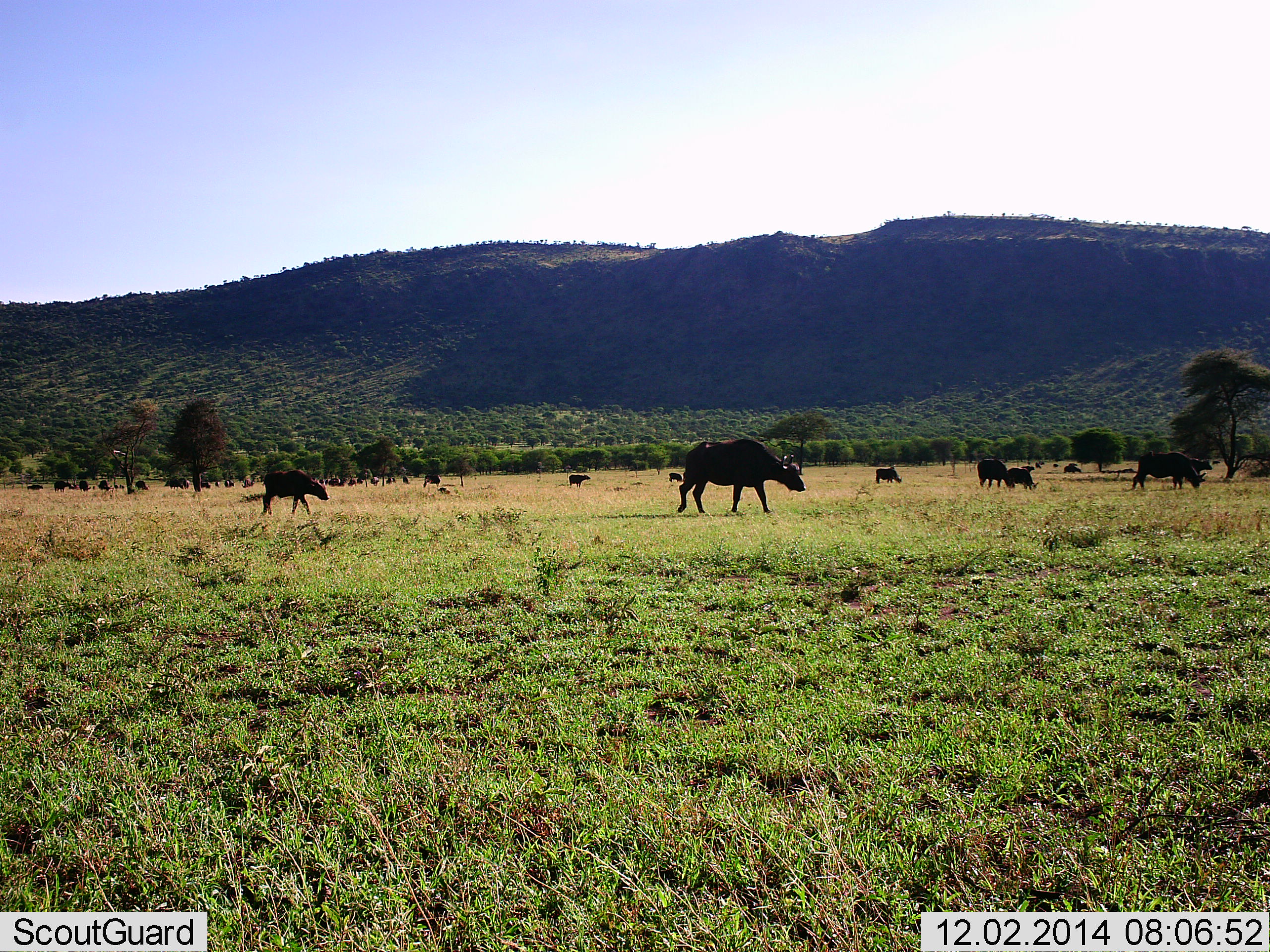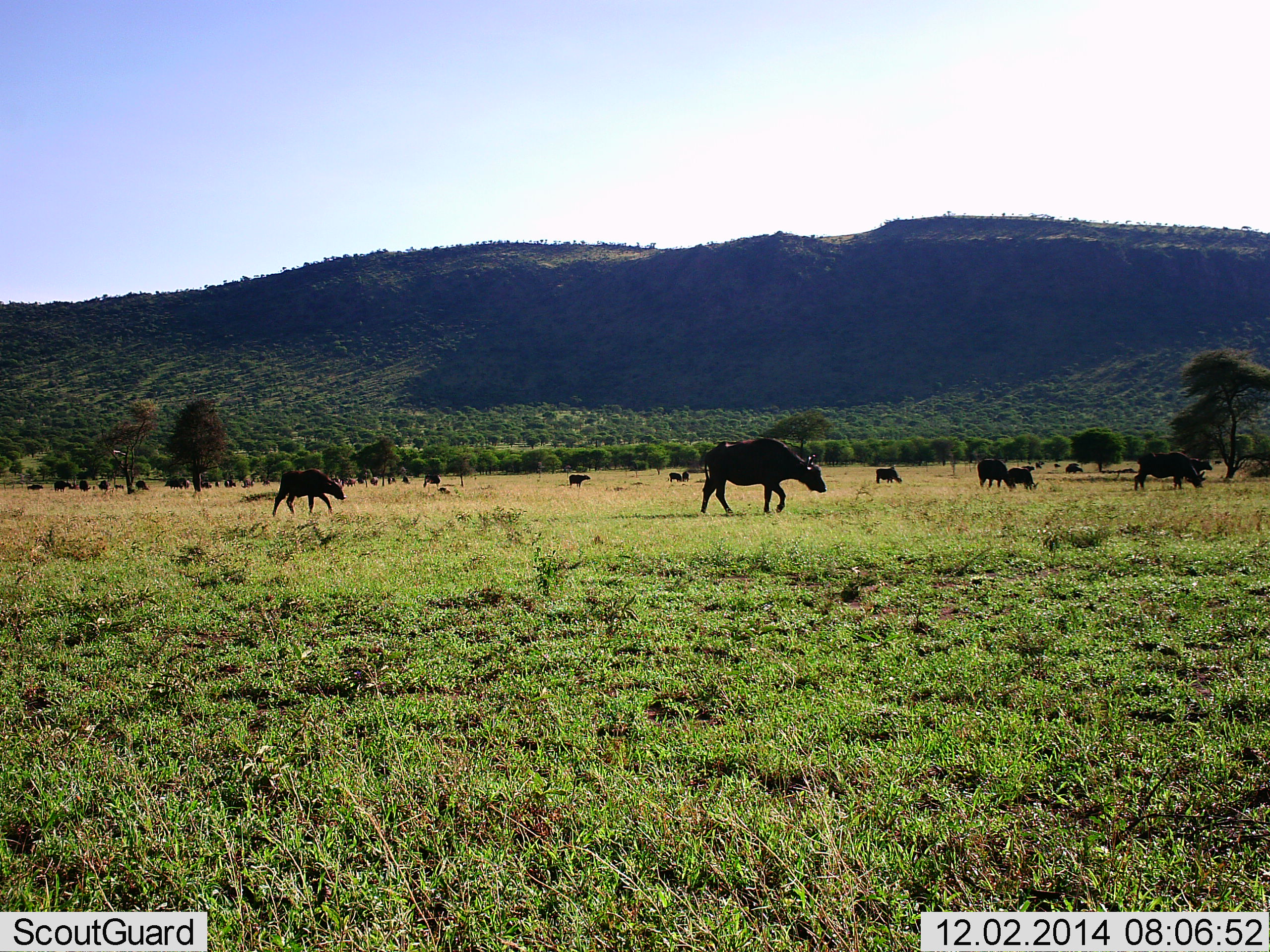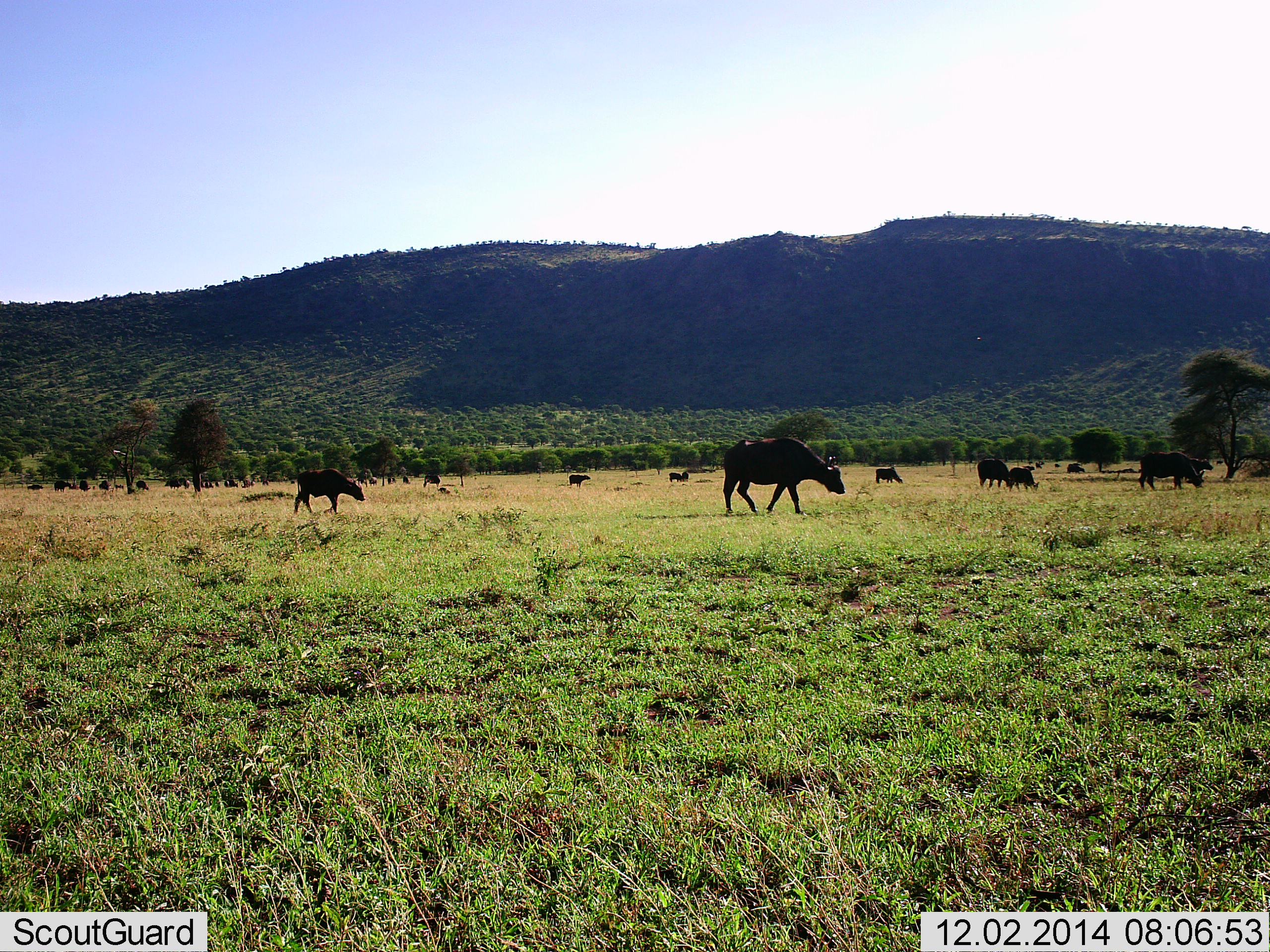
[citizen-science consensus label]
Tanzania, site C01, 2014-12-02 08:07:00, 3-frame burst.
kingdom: Animalia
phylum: Chordata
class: Mammalia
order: Artiodactyla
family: Bovidae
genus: Syncerus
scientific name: Syncerus caffer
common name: cape buffalo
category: buffalo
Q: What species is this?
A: Buffalo (cape buffalo) (Syncerus caffer).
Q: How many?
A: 11-50.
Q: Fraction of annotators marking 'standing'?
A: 50%.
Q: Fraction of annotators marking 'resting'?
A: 10%.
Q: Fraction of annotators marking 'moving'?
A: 100%.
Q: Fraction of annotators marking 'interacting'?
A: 0%.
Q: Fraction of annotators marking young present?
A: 50%.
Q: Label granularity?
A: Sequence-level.